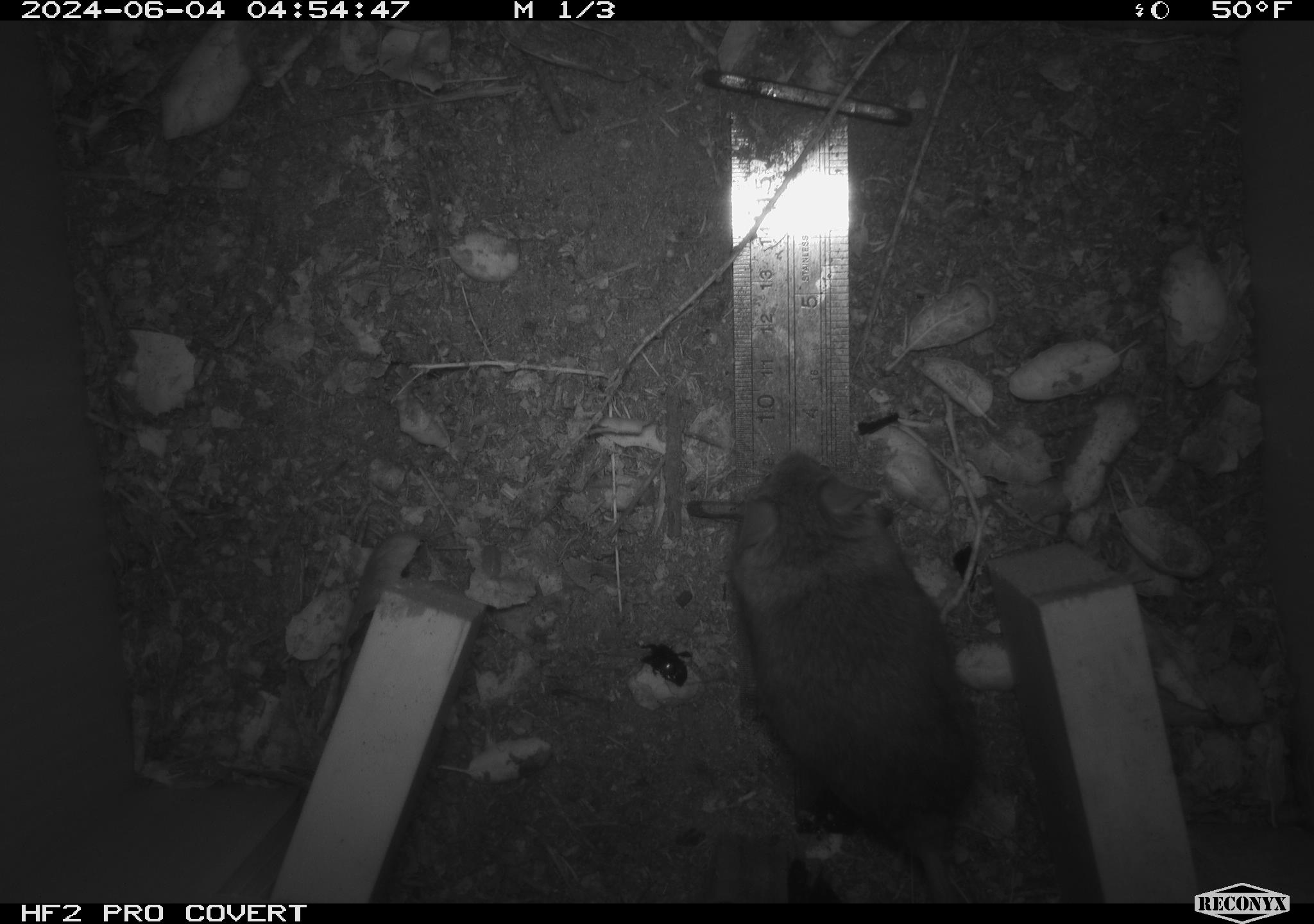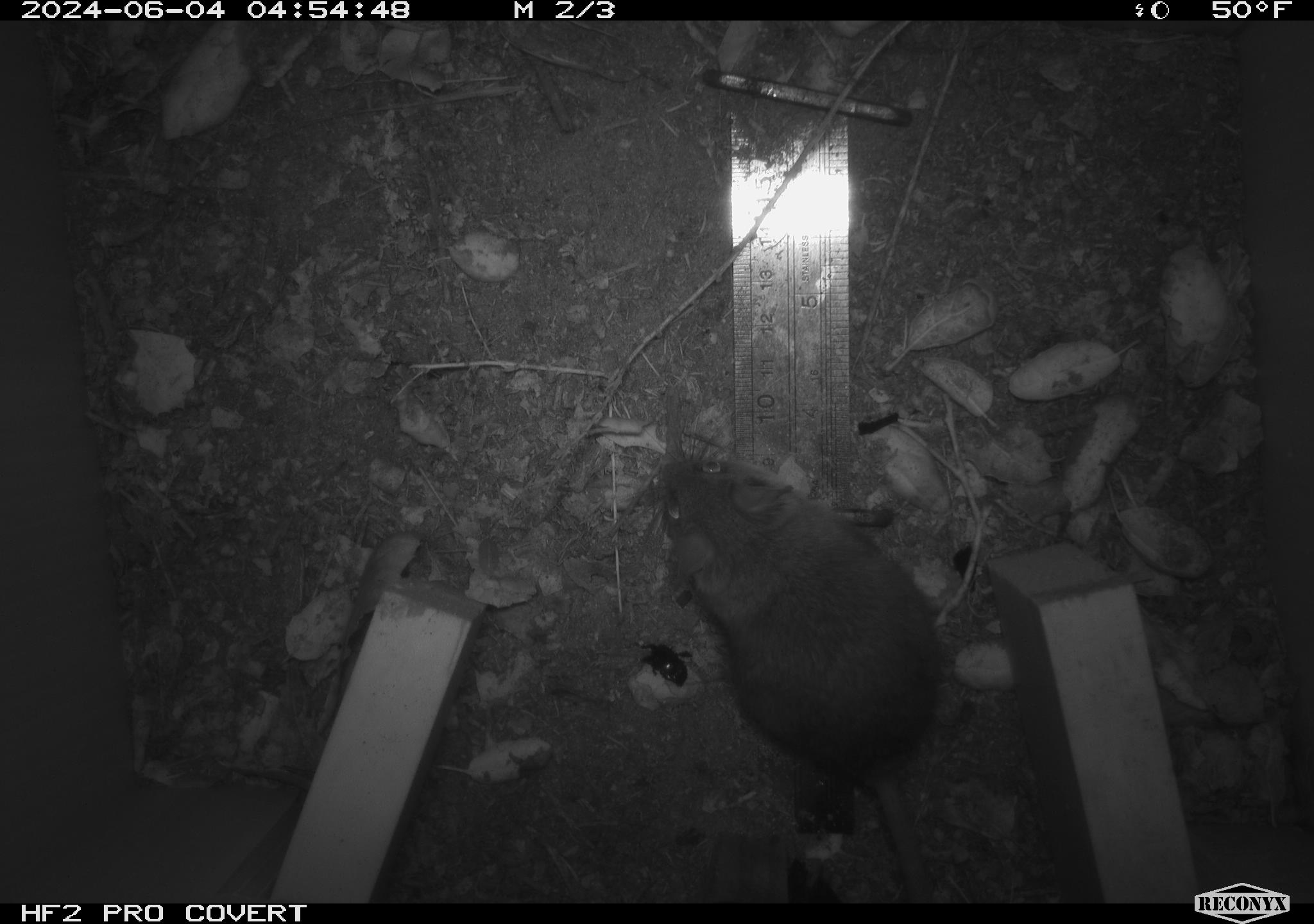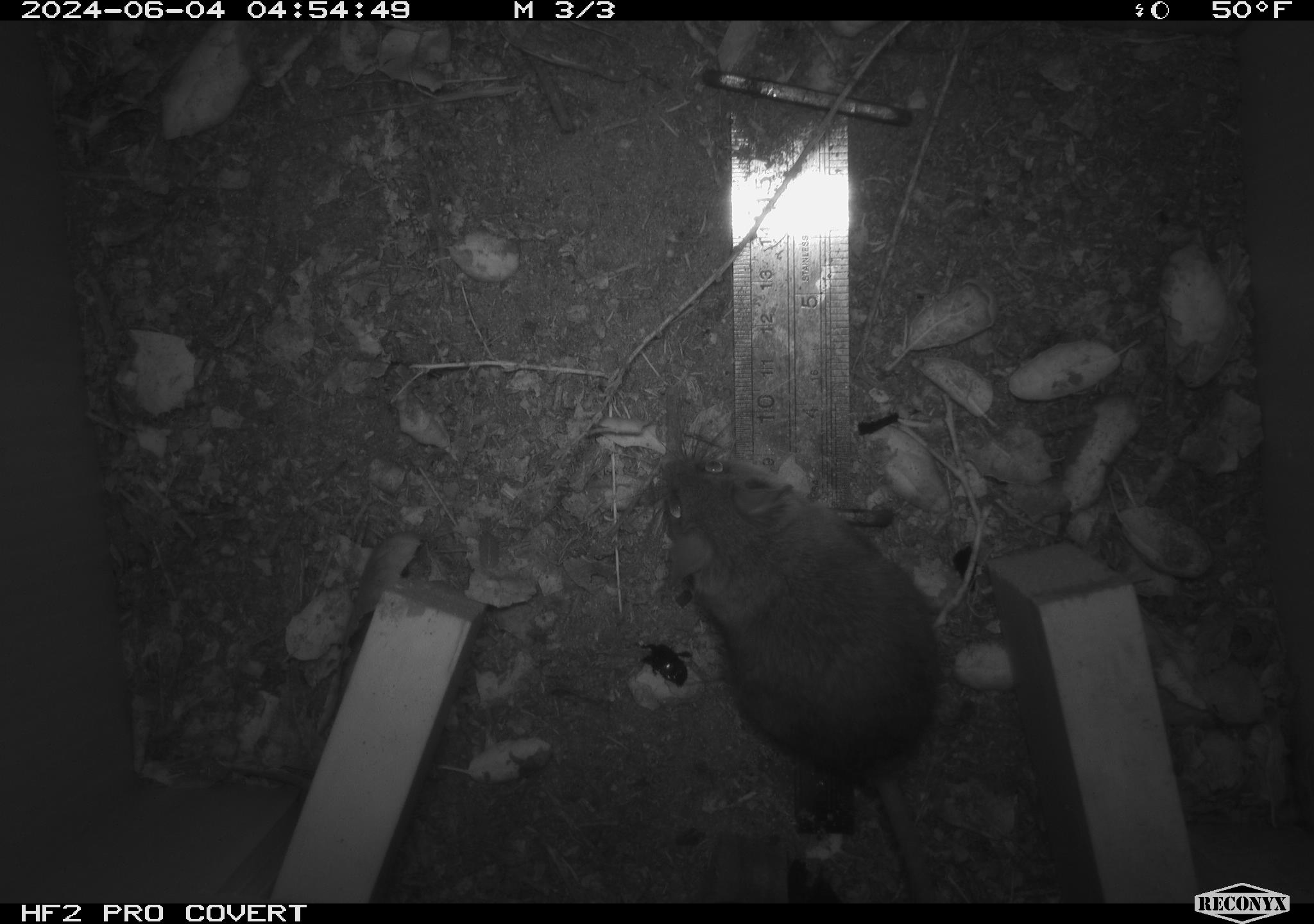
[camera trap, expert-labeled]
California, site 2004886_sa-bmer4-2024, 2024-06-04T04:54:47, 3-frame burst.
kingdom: Animalia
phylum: Chordata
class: Mammalia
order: Rodentia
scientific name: Rodentia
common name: mouse species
Mouse species (Rodentia).